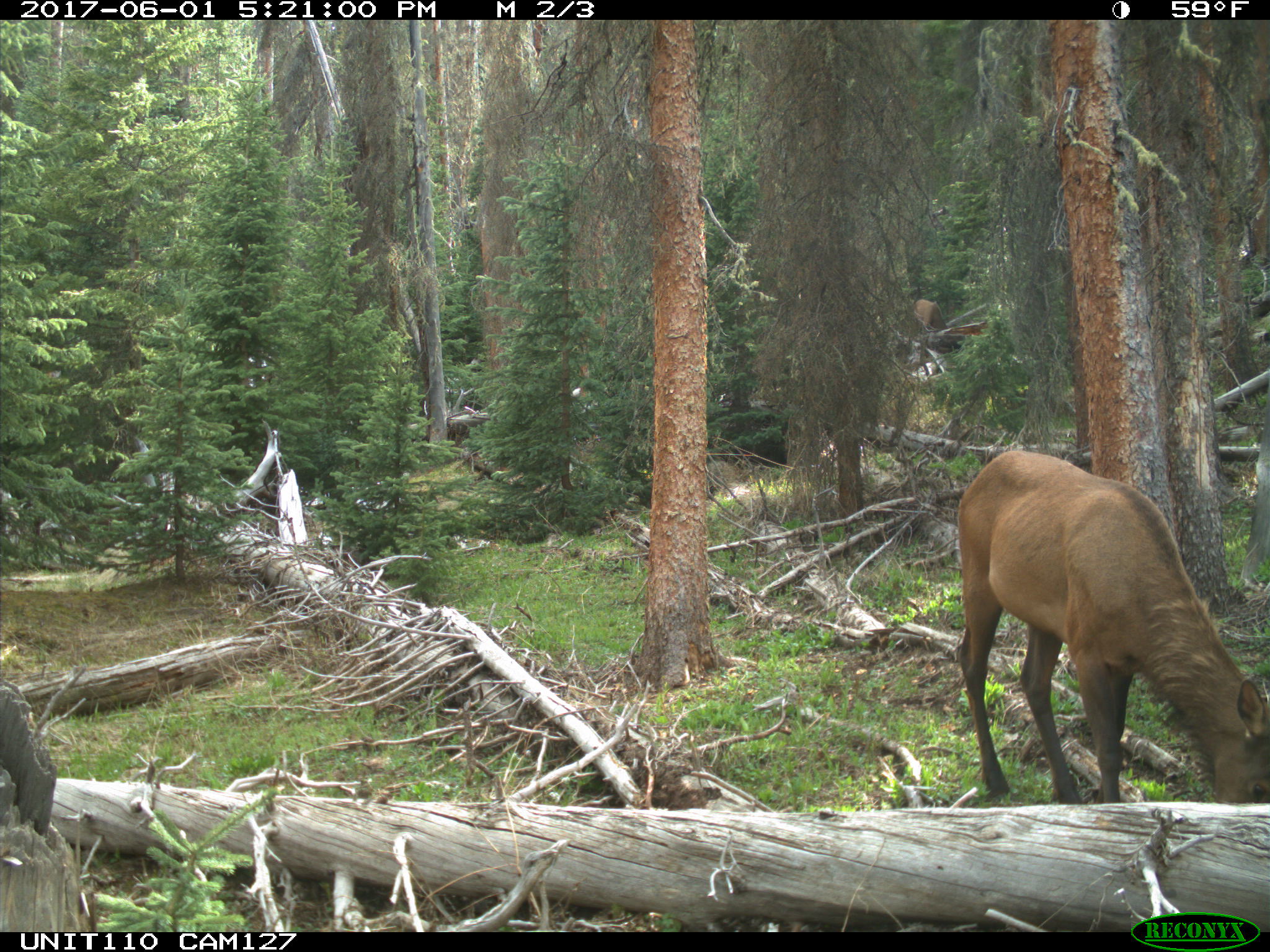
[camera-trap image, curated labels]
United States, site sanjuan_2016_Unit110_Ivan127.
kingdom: Animalia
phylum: Chordata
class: Mammalia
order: Artiodactyla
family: Cervidae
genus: Cervus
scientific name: Cervus elaphus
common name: red deer